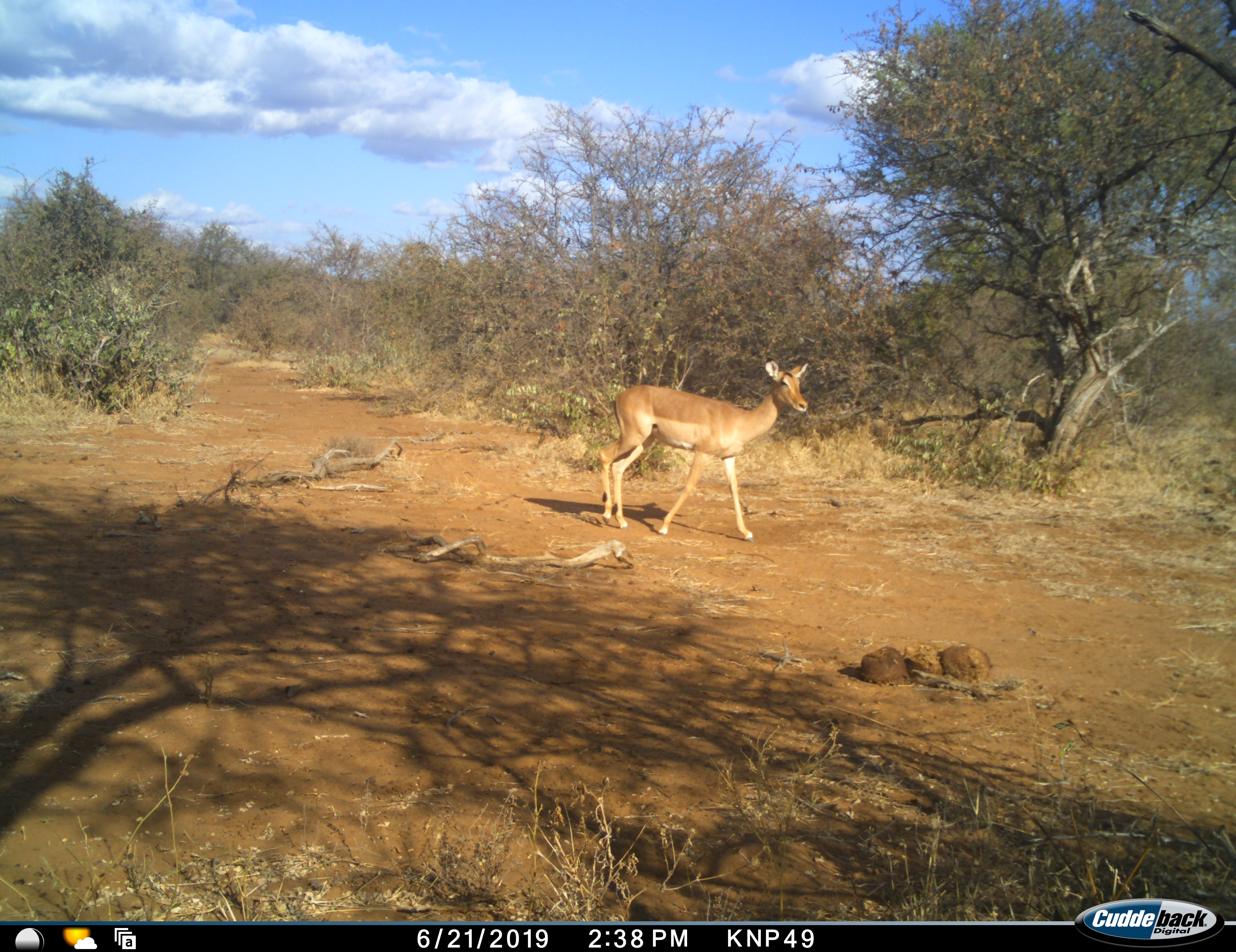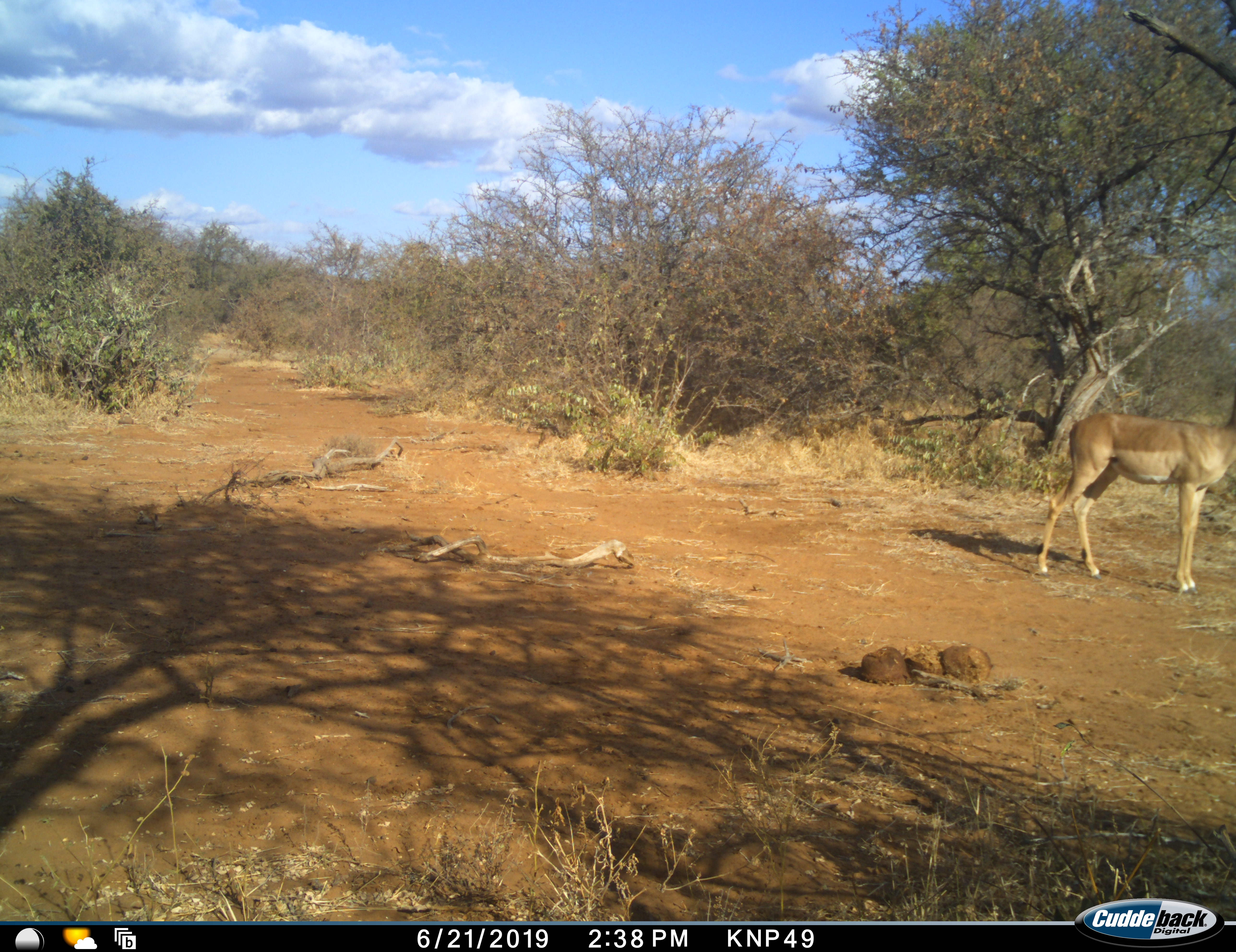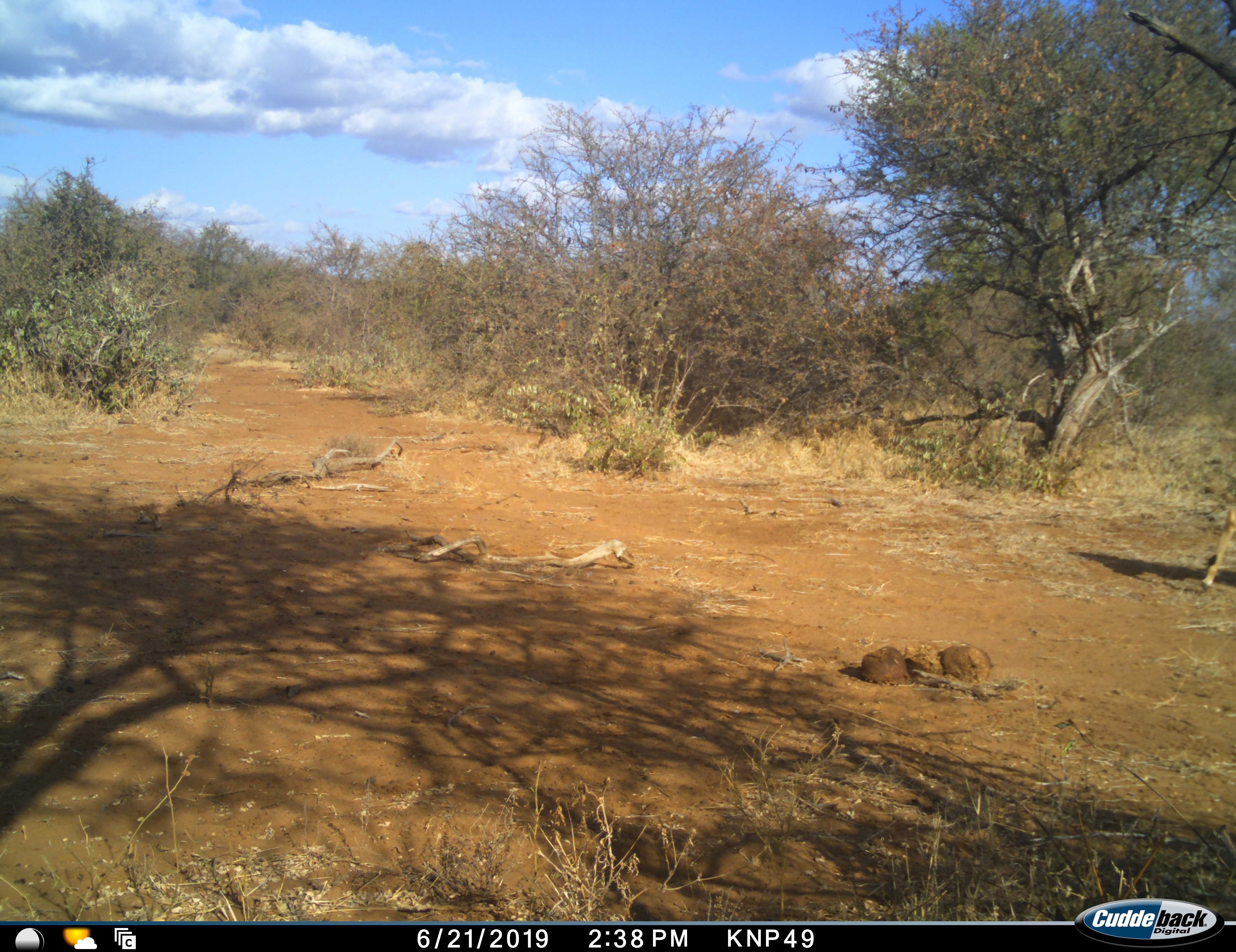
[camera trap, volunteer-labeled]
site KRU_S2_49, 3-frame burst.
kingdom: Animalia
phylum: Chordata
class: Mammalia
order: Artiodactyla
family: Bovidae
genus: Aepyceros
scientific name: Aepyceros melampus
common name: impala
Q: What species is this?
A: Impala (Aepyceros melampus).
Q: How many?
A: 1.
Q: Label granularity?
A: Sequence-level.